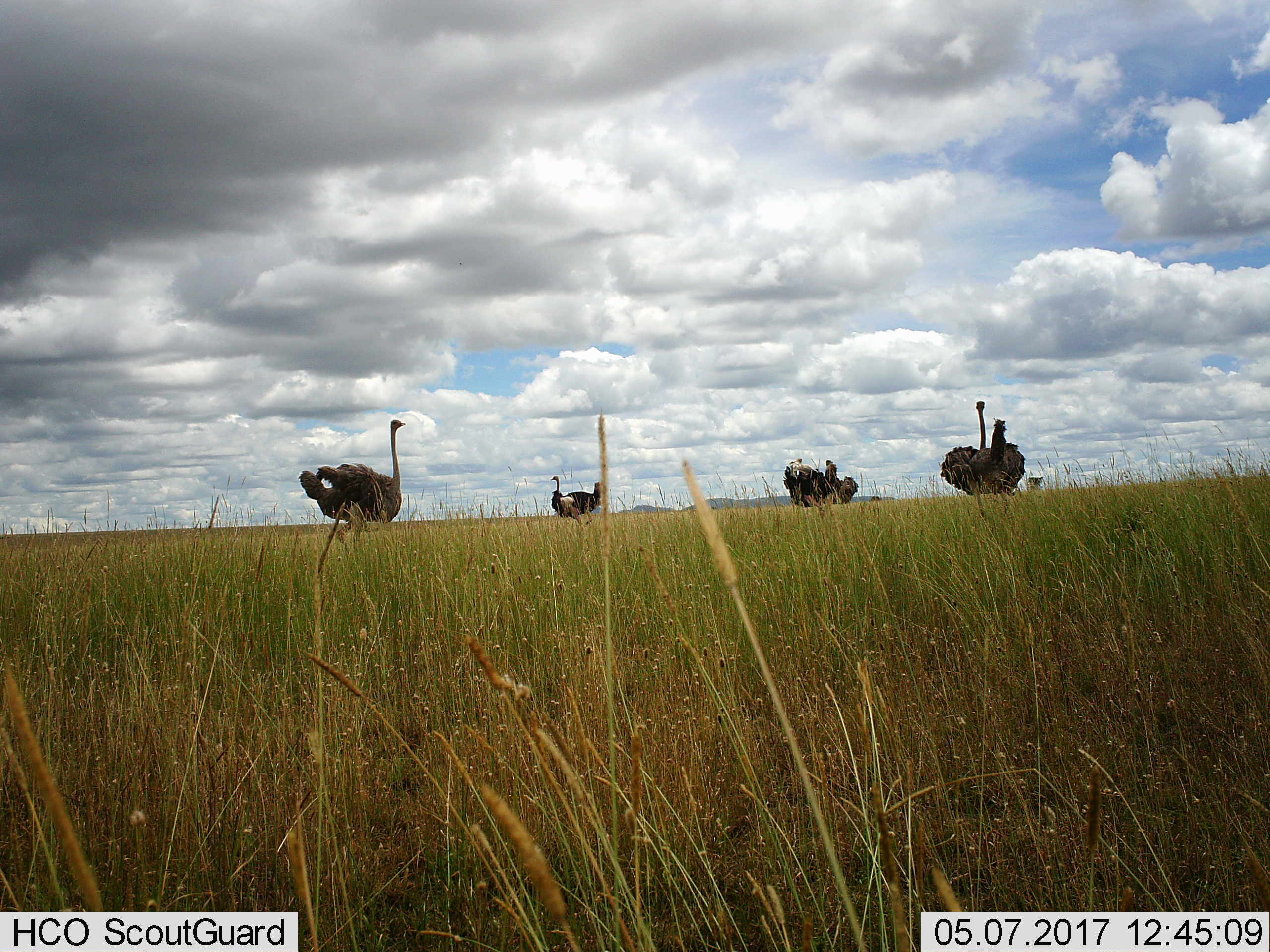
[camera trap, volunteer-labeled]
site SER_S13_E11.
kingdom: Animalia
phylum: Chordata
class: Aves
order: Struthioniformes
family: Struthionidae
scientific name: Struthionidae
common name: ostrich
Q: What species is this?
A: Ostrich (Struthionidae).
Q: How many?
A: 4.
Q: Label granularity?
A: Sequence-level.